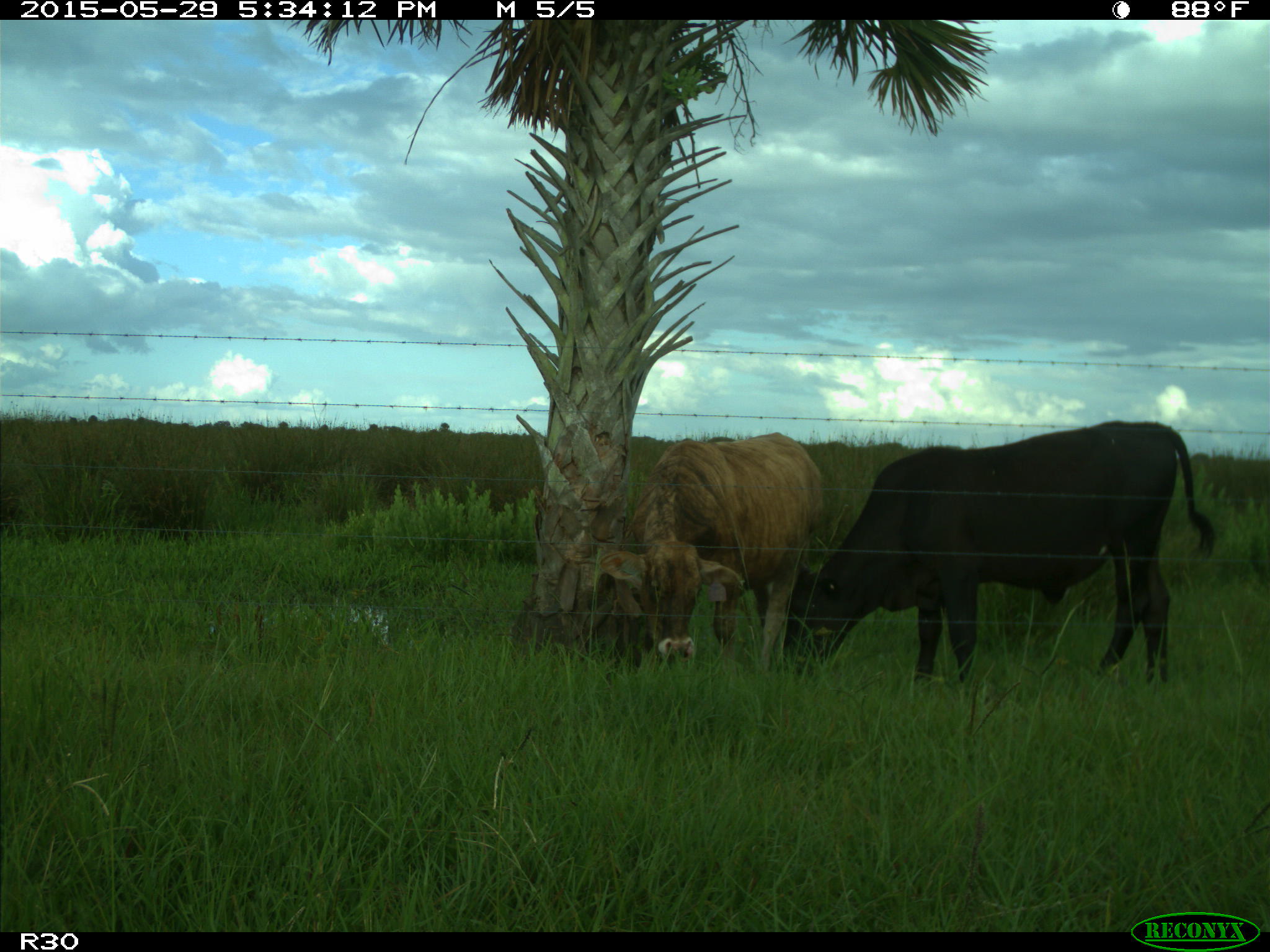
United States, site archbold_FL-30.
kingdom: Animalia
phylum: Chordata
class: Mammalia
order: Artiodactyla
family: Bovidae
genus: Bos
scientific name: Bos taurus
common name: domestic cow